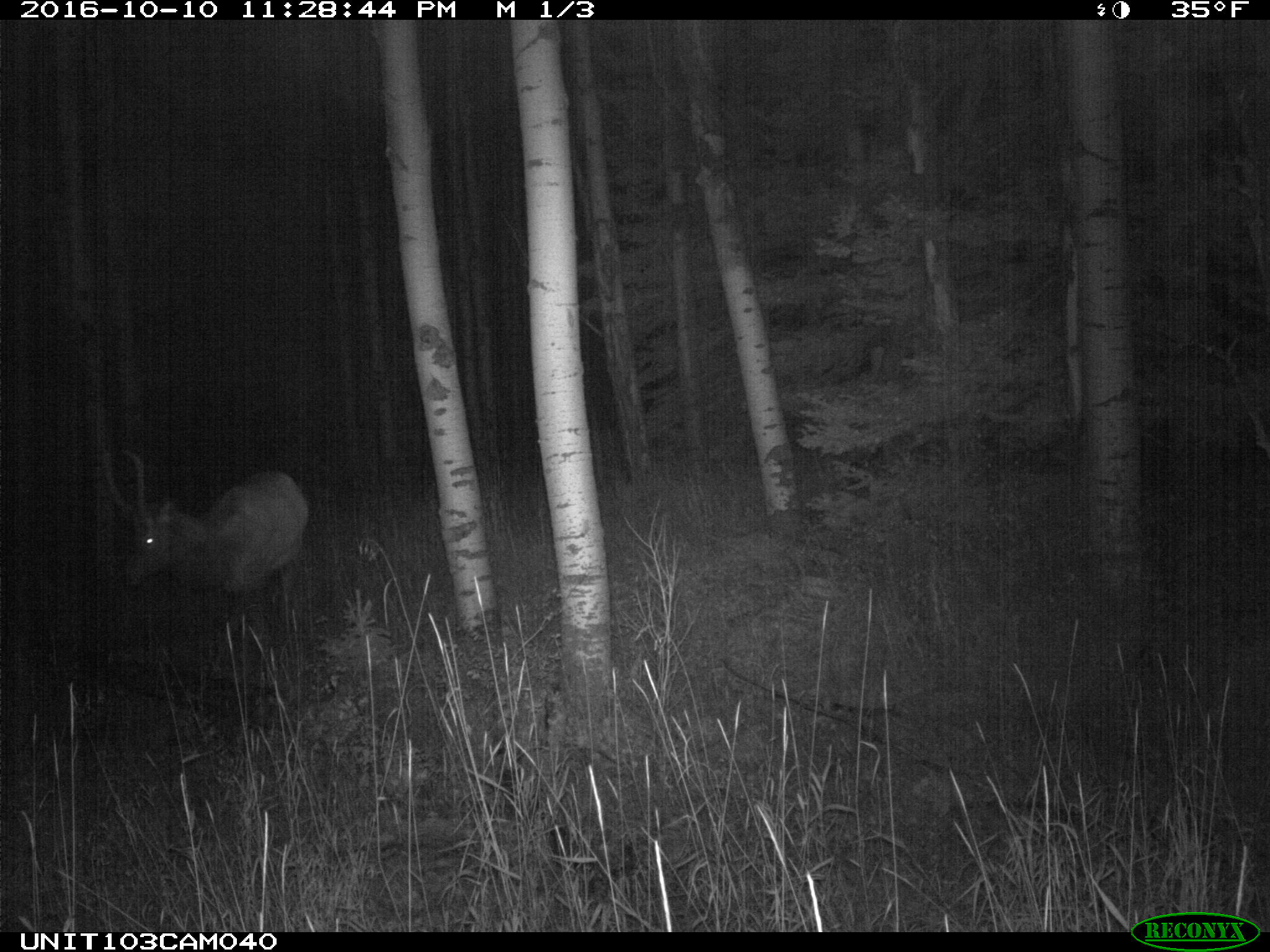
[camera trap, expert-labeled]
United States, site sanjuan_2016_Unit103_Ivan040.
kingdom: Animalia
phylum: Chordata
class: Mammalia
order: Artiodactyla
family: Cervidae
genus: Cervus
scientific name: Cervus elaphus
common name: red deer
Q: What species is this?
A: Cervus elaphus (red deer).